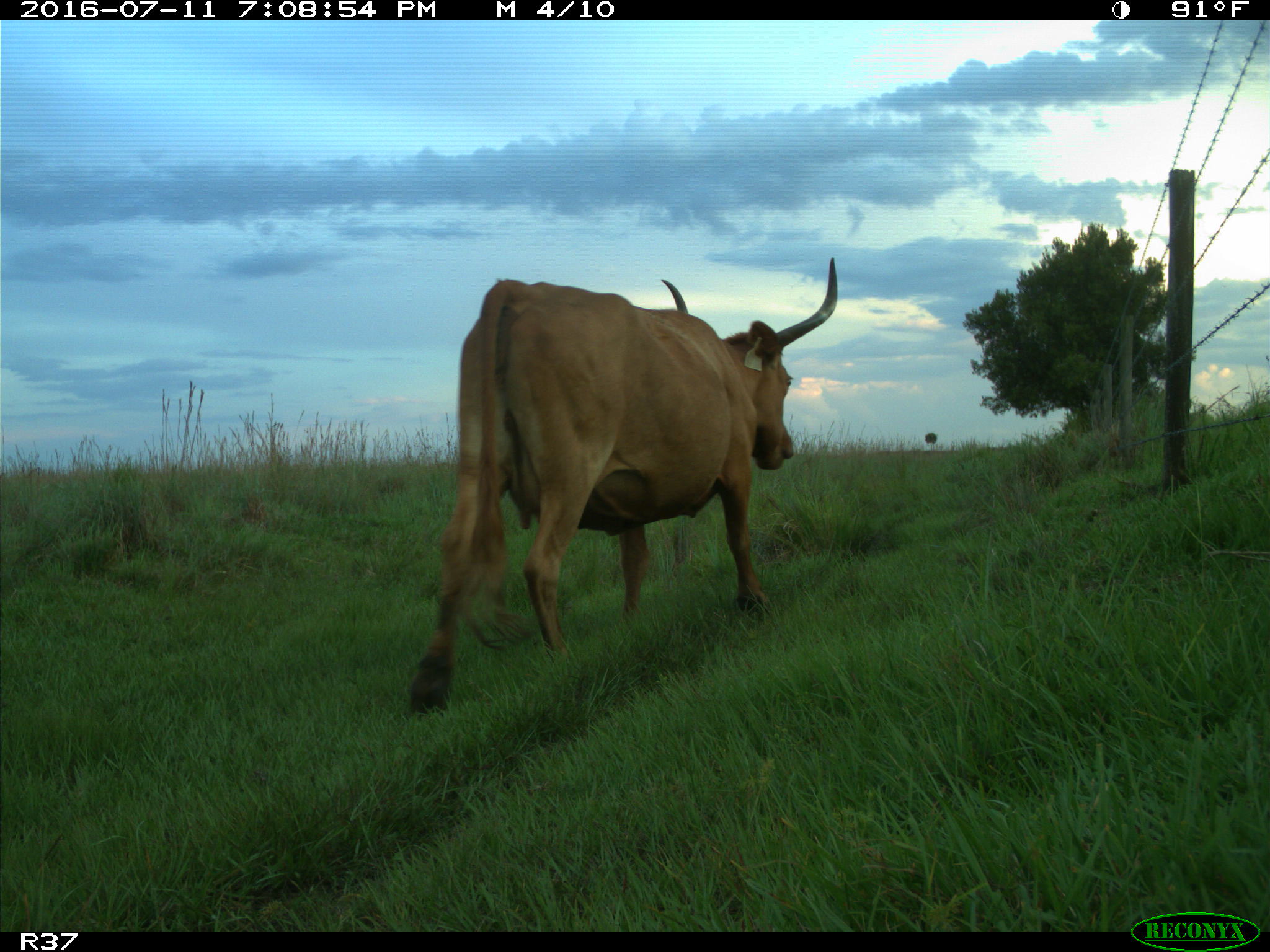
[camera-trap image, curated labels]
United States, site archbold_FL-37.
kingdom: Animalia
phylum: Chordata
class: Mammalia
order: Artiodactyla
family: Bovidae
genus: Bos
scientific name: Bos taurus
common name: domestic cow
Bos taurus (domestic cow).